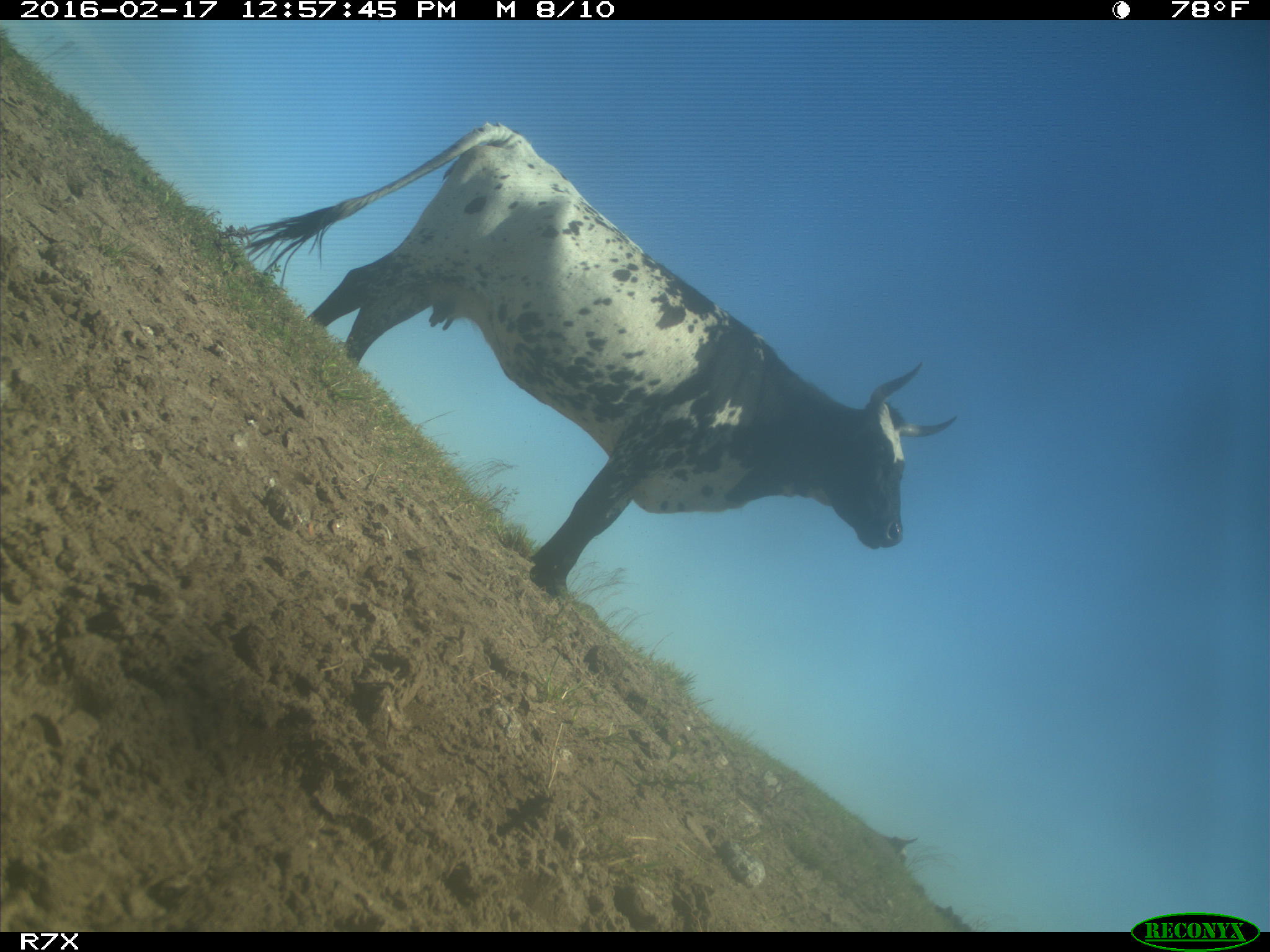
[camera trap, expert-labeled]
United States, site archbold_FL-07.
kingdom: Animalia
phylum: Chordata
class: Mammalia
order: Artiodactyla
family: Bovidae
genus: Bos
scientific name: Bos taurus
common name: domestic cow